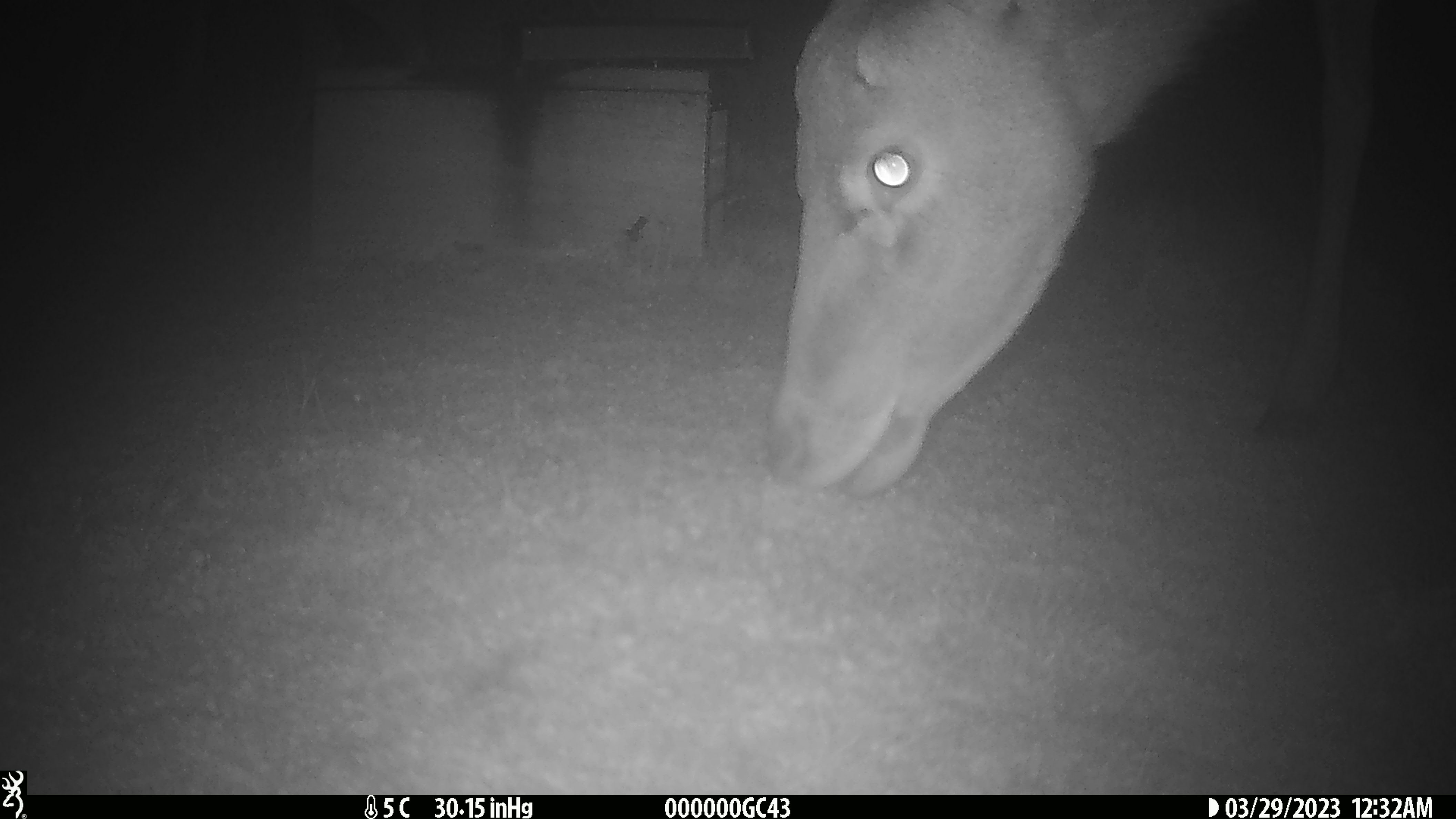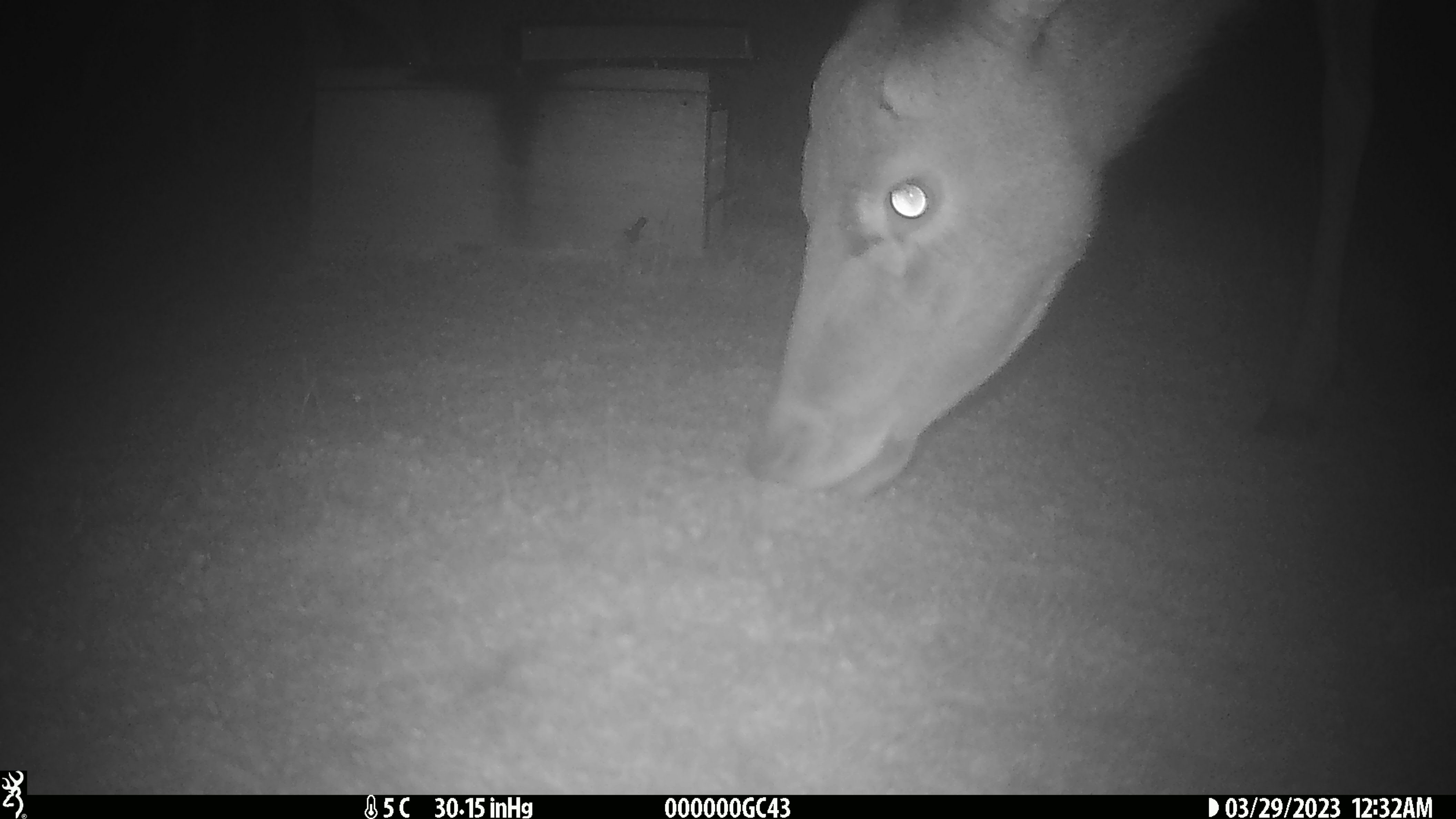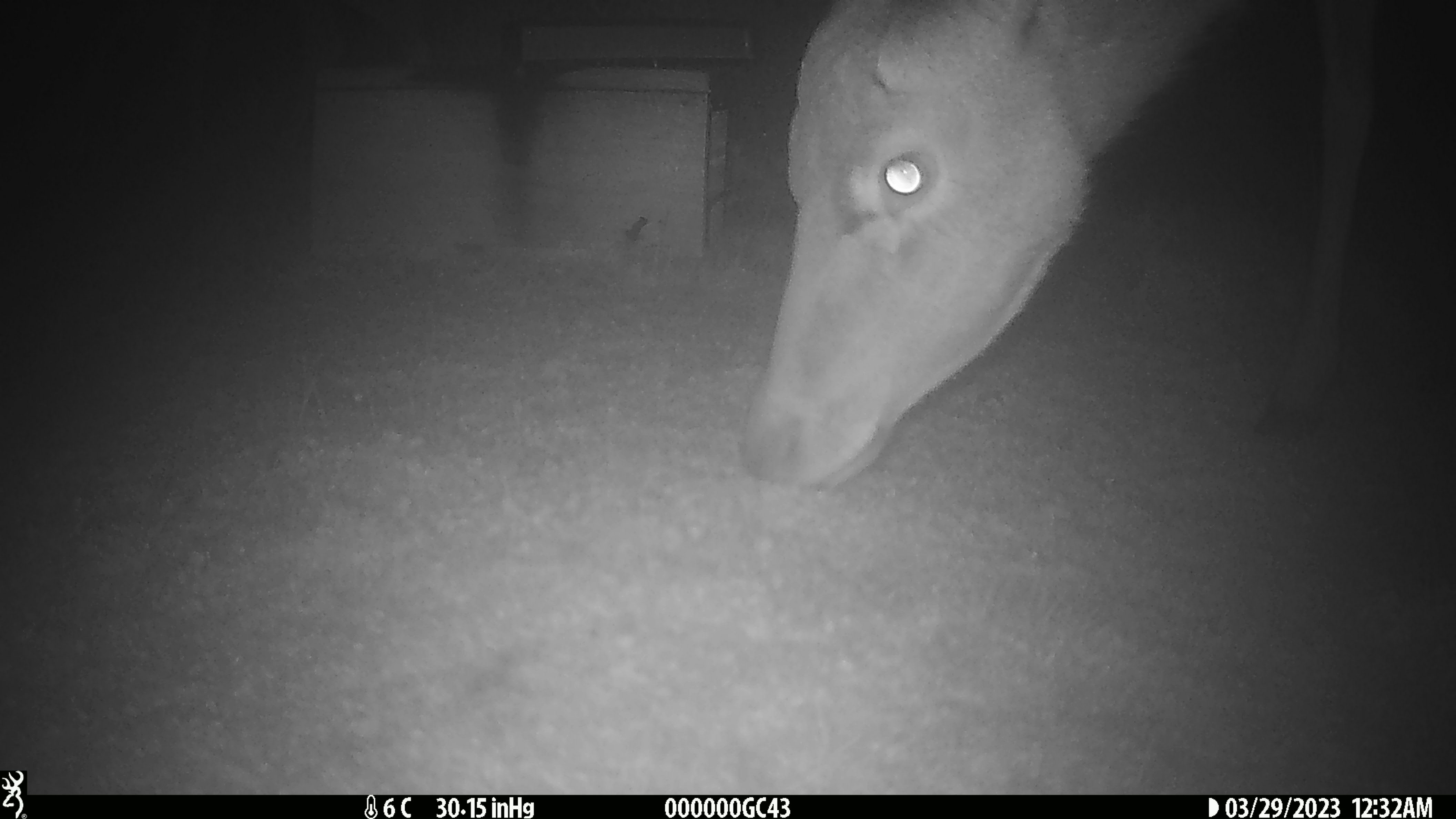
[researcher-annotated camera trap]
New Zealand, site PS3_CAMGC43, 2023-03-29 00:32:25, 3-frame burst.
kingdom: Animalia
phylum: Chordata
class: Mammalia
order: Artiodactyla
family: Cervidae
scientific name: Cervidae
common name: deer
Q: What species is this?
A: Deer (Cervidae).